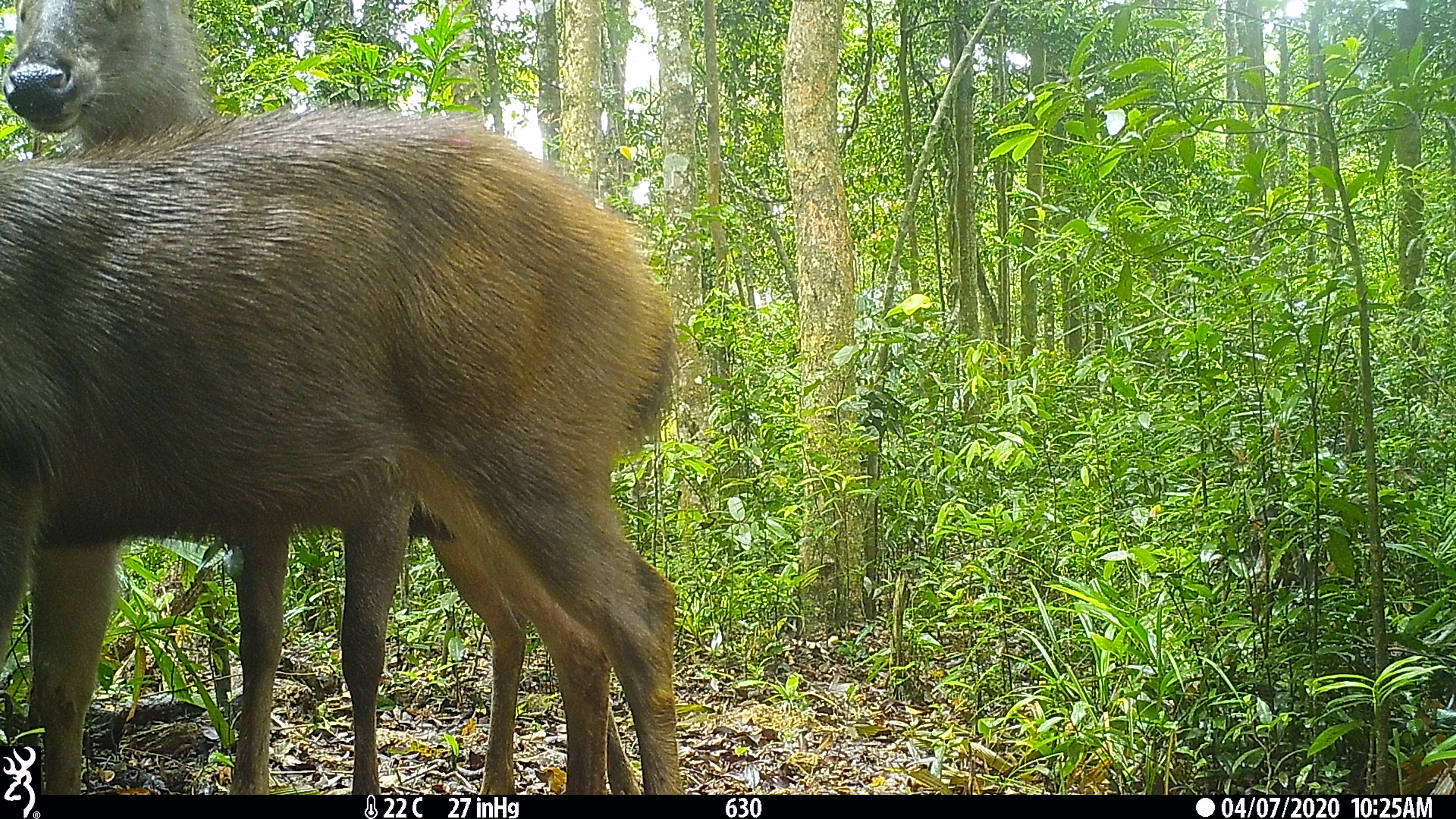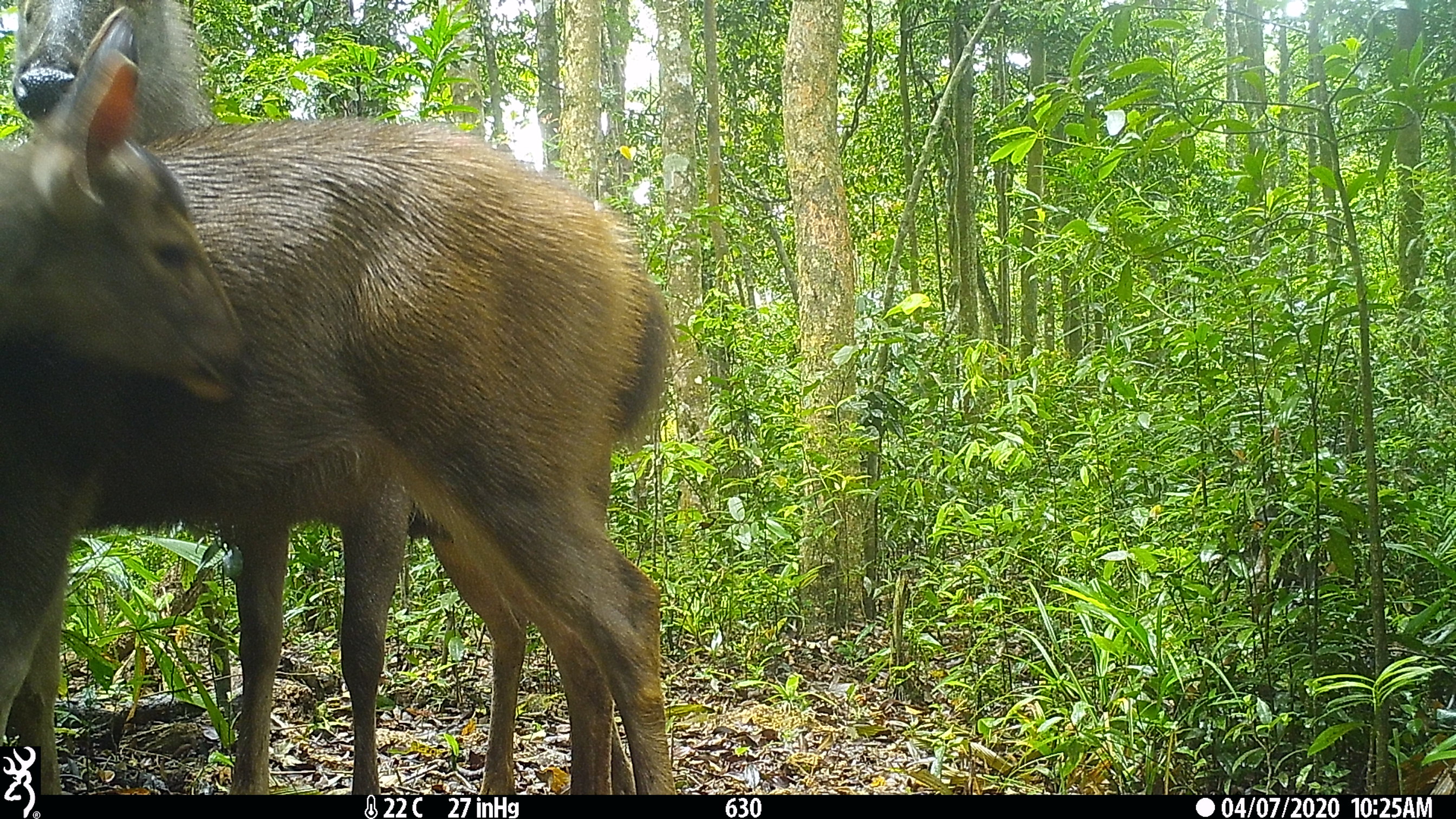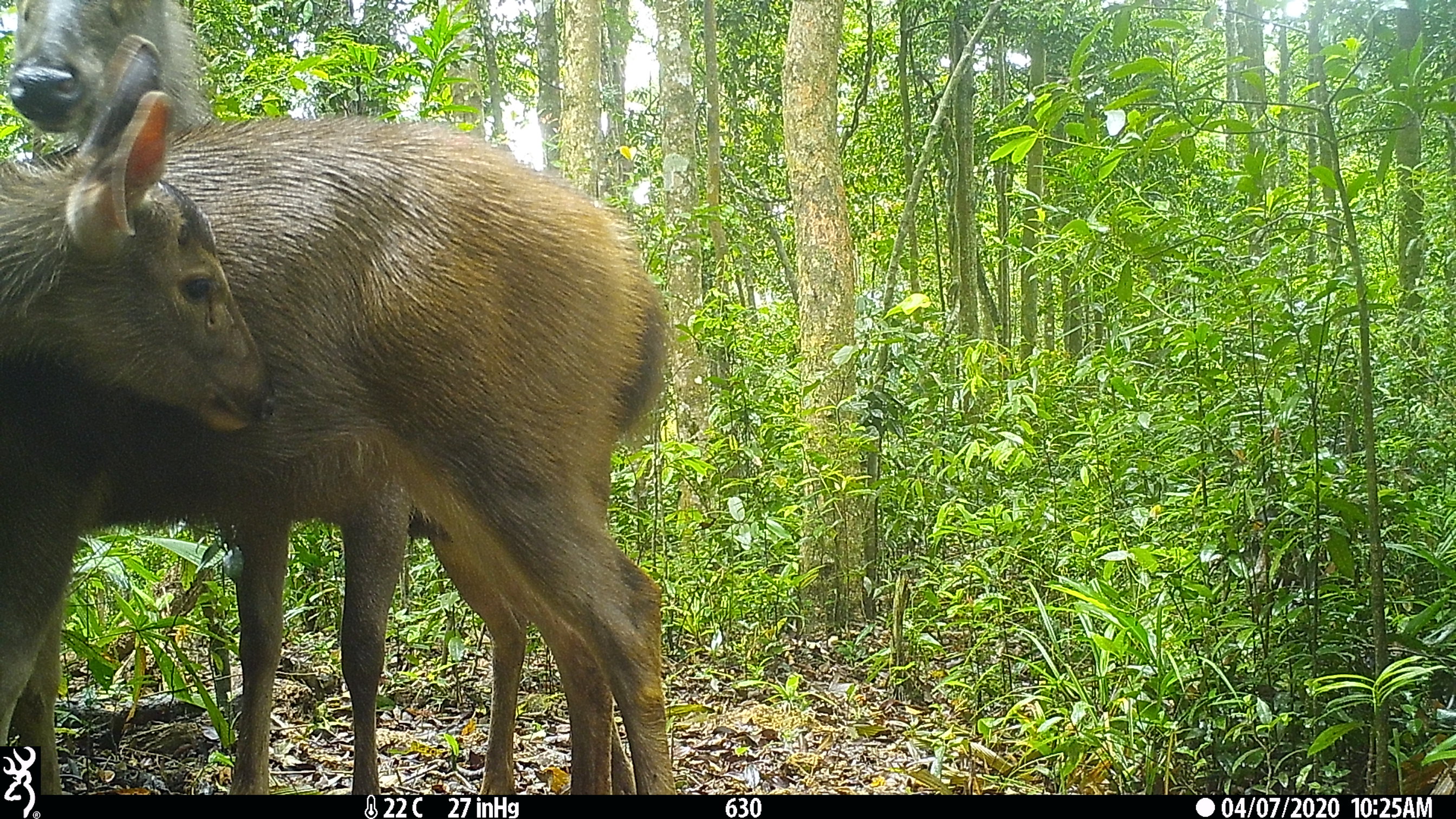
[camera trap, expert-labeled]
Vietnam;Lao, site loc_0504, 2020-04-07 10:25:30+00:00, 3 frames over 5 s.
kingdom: Animalia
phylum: Chordata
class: Mammalia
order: Artiodactyla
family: Cervidae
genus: Rusa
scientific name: Rusa unicolor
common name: sambar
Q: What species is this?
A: Sambar (Rusa unicolor).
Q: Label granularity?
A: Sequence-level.